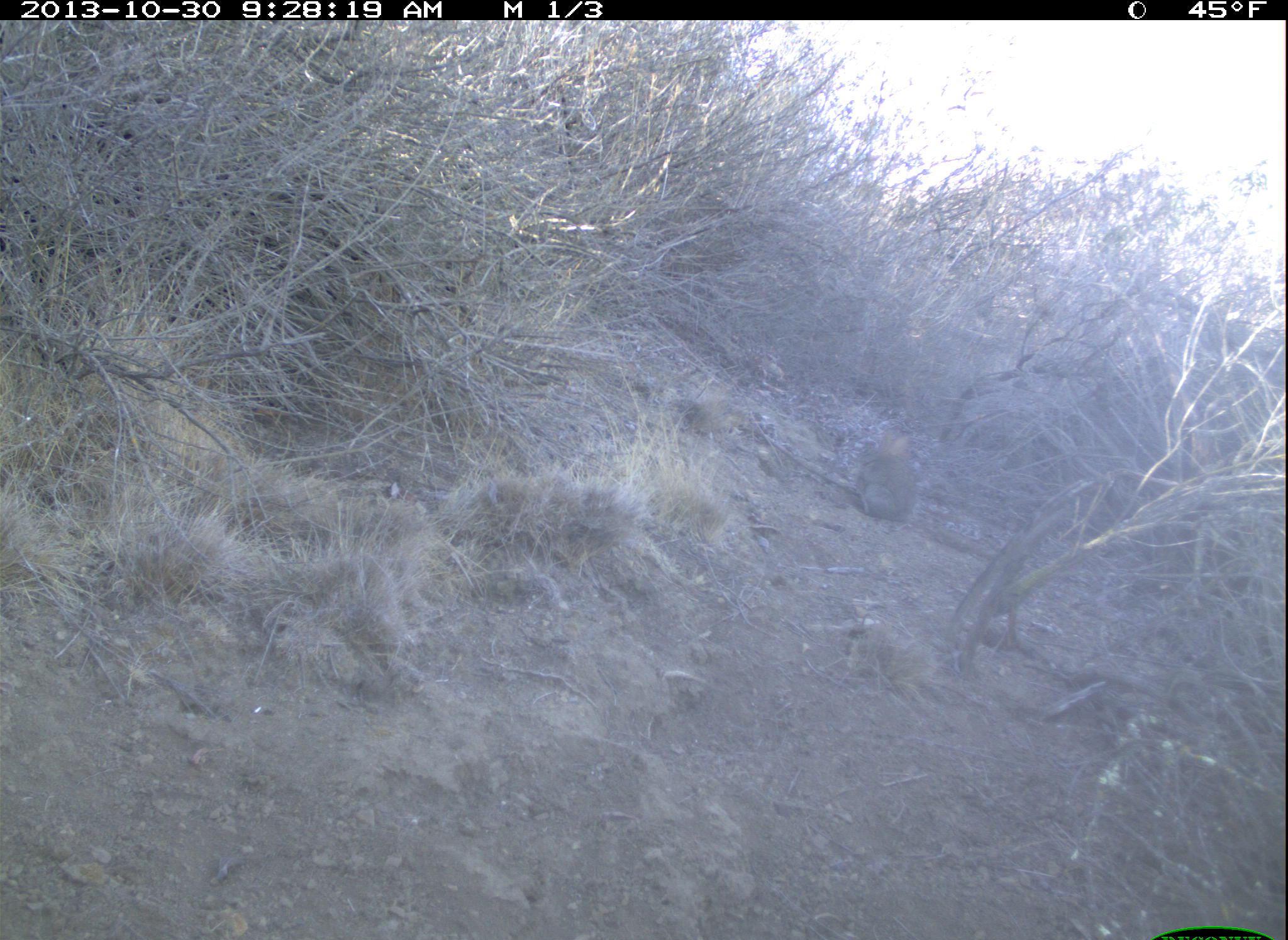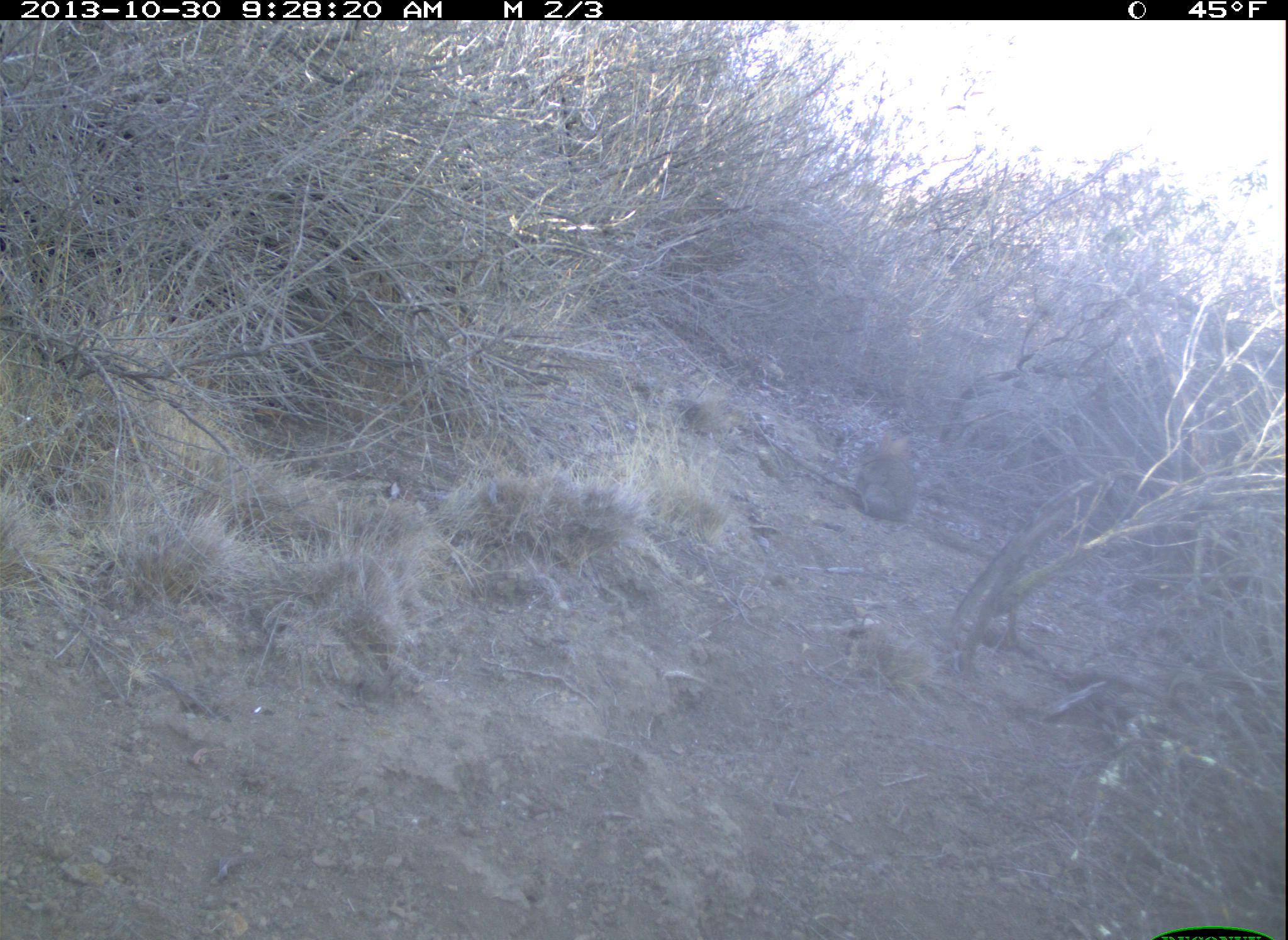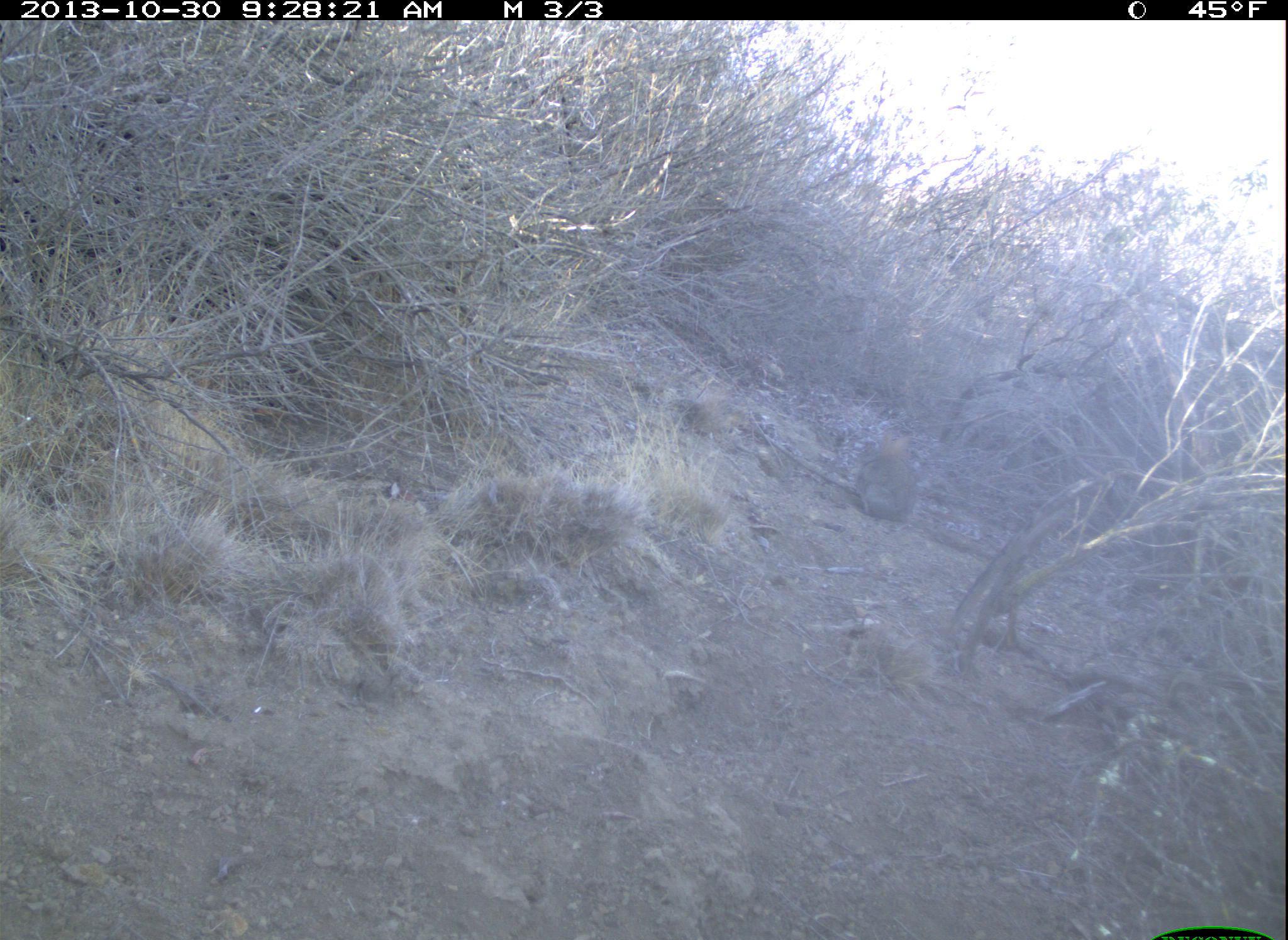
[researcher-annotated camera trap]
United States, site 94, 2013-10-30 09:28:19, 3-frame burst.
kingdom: Animalia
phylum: Chordata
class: Mammalia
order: Lagomorpha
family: Leporidae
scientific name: Leporidae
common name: rabbits and hares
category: rabbit